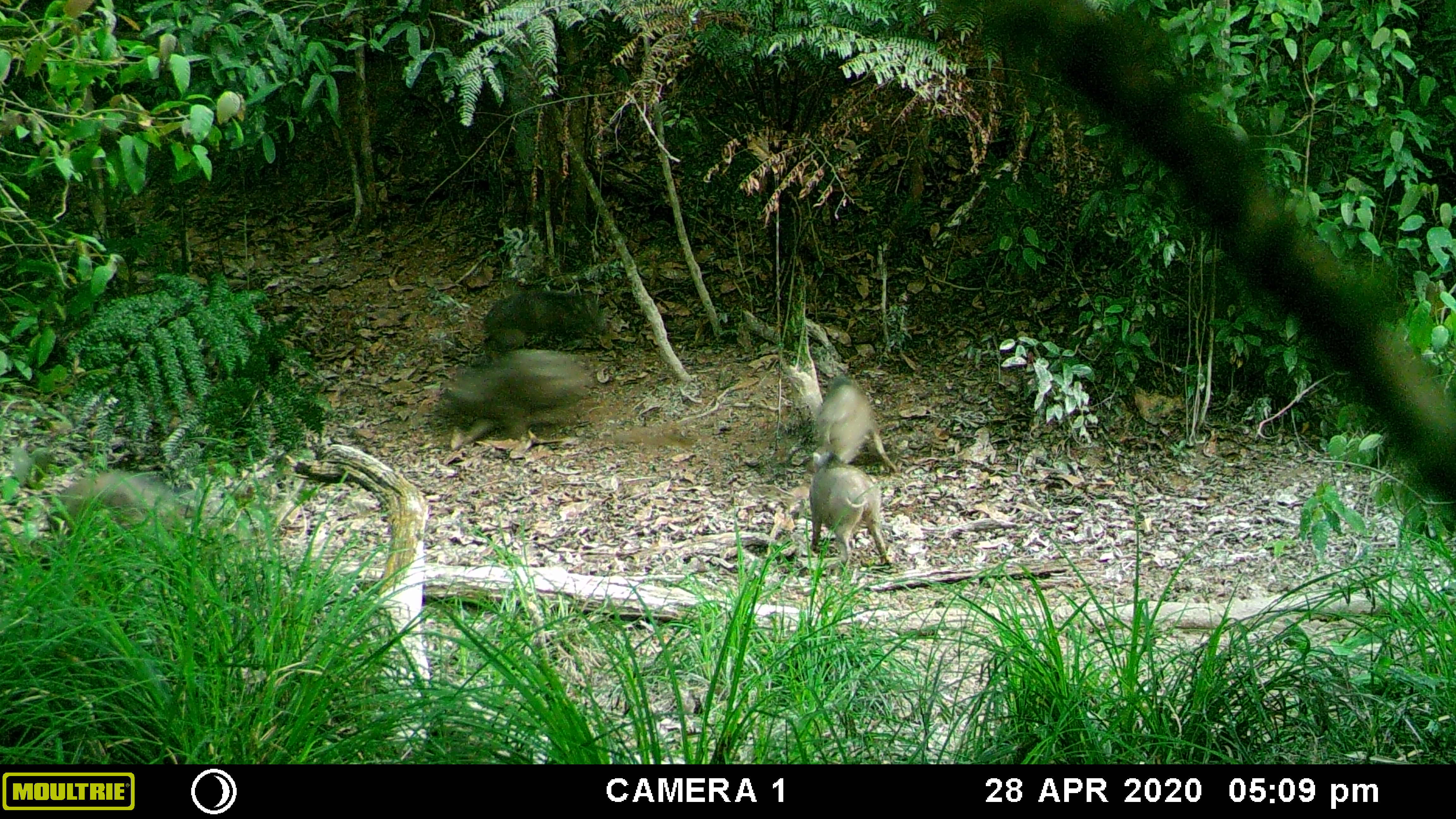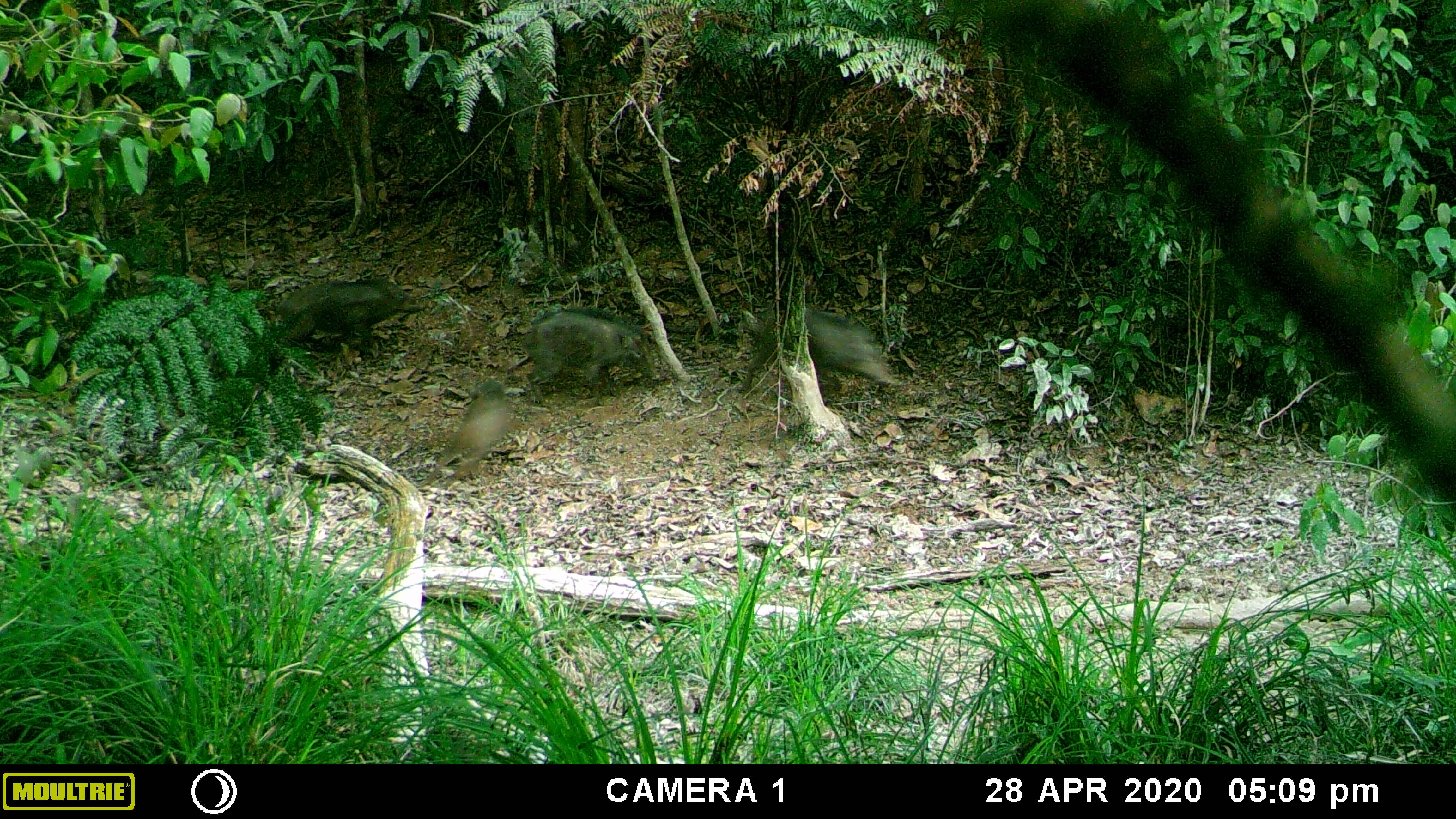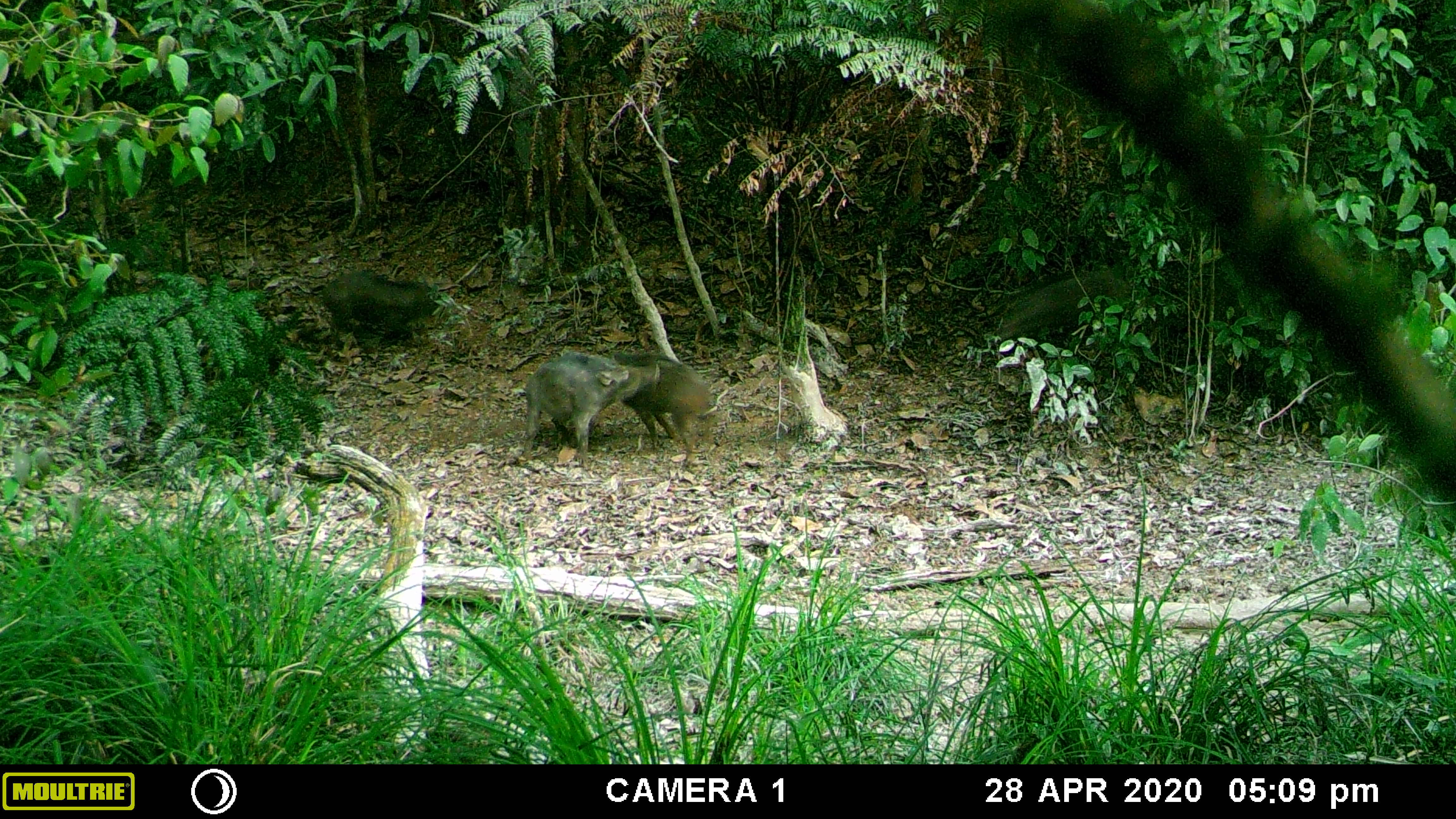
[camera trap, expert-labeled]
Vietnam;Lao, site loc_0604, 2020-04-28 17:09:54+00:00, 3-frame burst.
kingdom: Animalia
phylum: Chordata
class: Mammalia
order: Artiodactyla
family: Suidae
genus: Sus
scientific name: Sus scrofa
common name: eurasian wild pig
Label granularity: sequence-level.